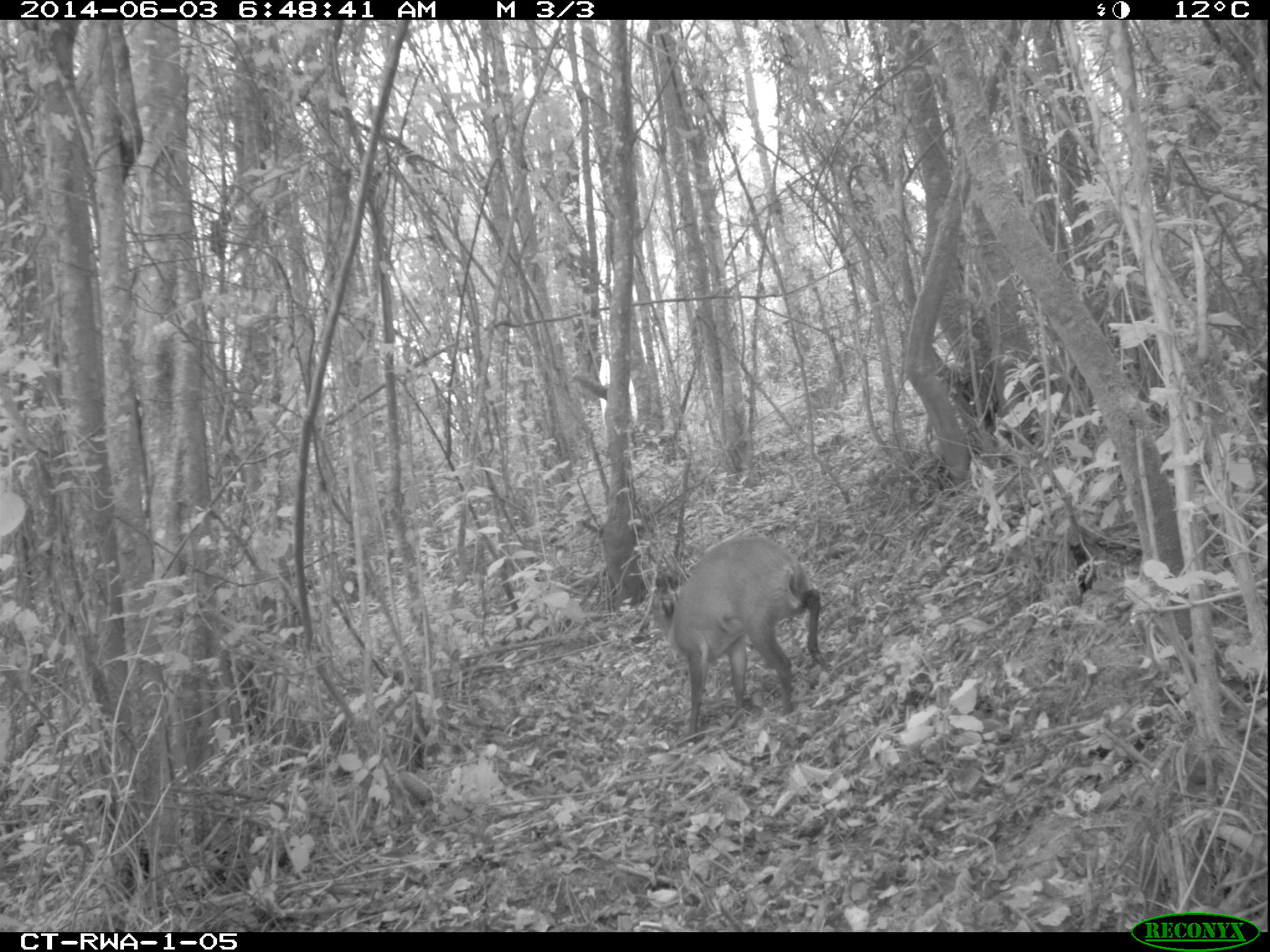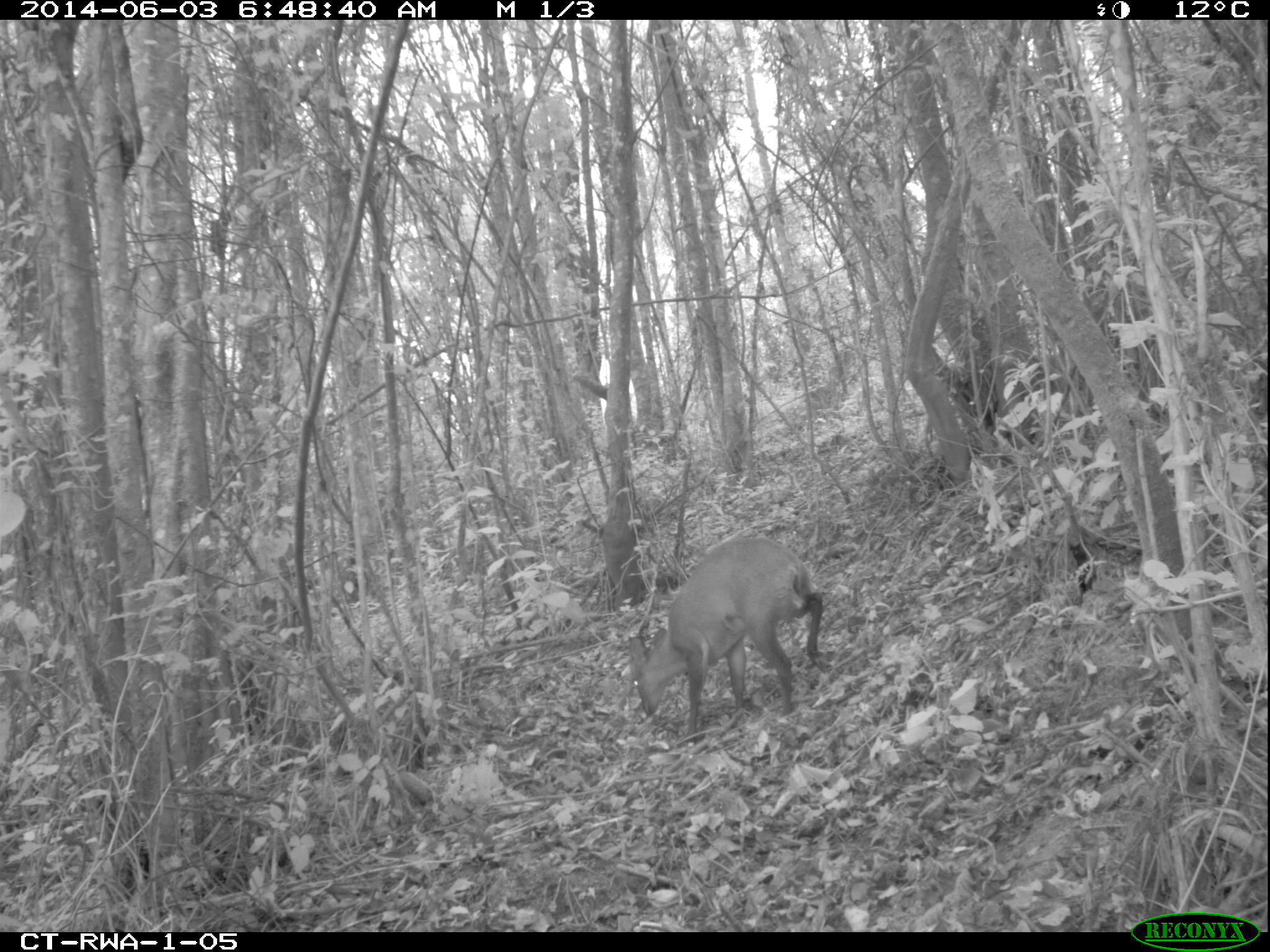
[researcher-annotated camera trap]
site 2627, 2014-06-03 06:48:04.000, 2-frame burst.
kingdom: Animalia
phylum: Chordata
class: Mammalia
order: Artiodactyla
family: Bovidae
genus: Cephalophus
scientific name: Cephalophus nigrifrons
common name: black-fronted duiker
Cephalophus nigrifrons (black-fronted duiker), count 1.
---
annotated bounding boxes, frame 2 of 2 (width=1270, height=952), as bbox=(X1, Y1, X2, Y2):
cephalophus nigrifrons: bbox=(629, 537, 826, 746)